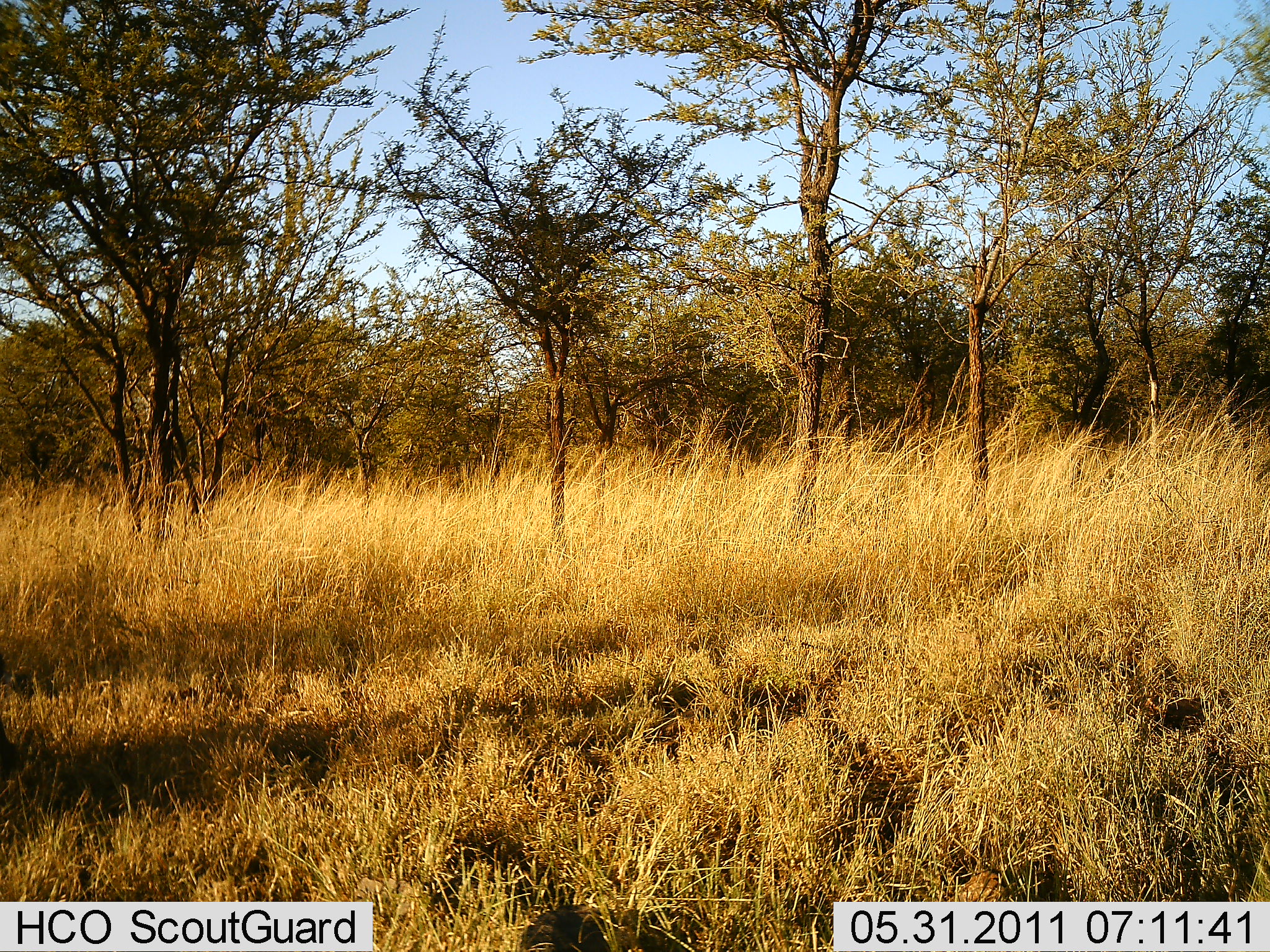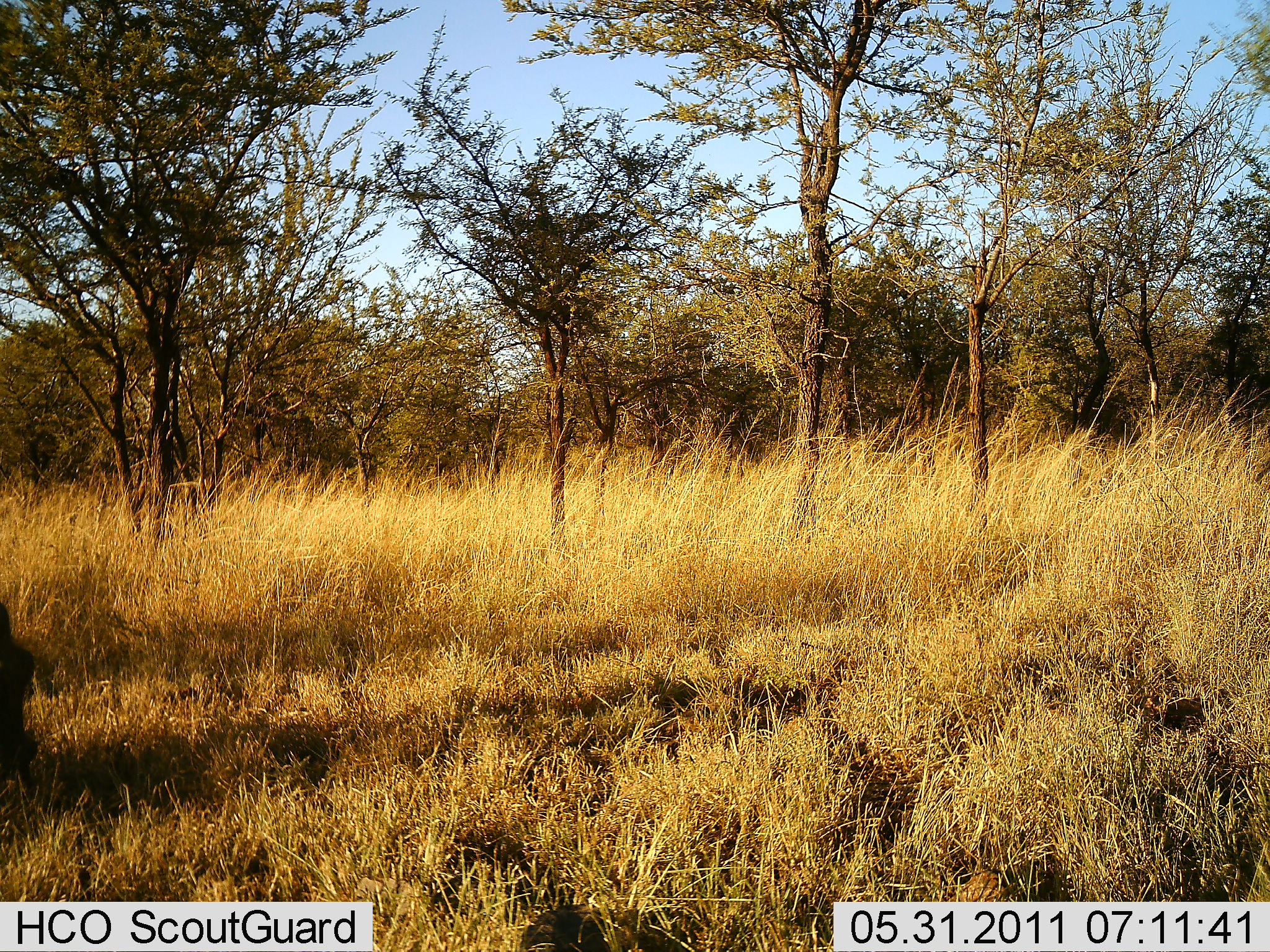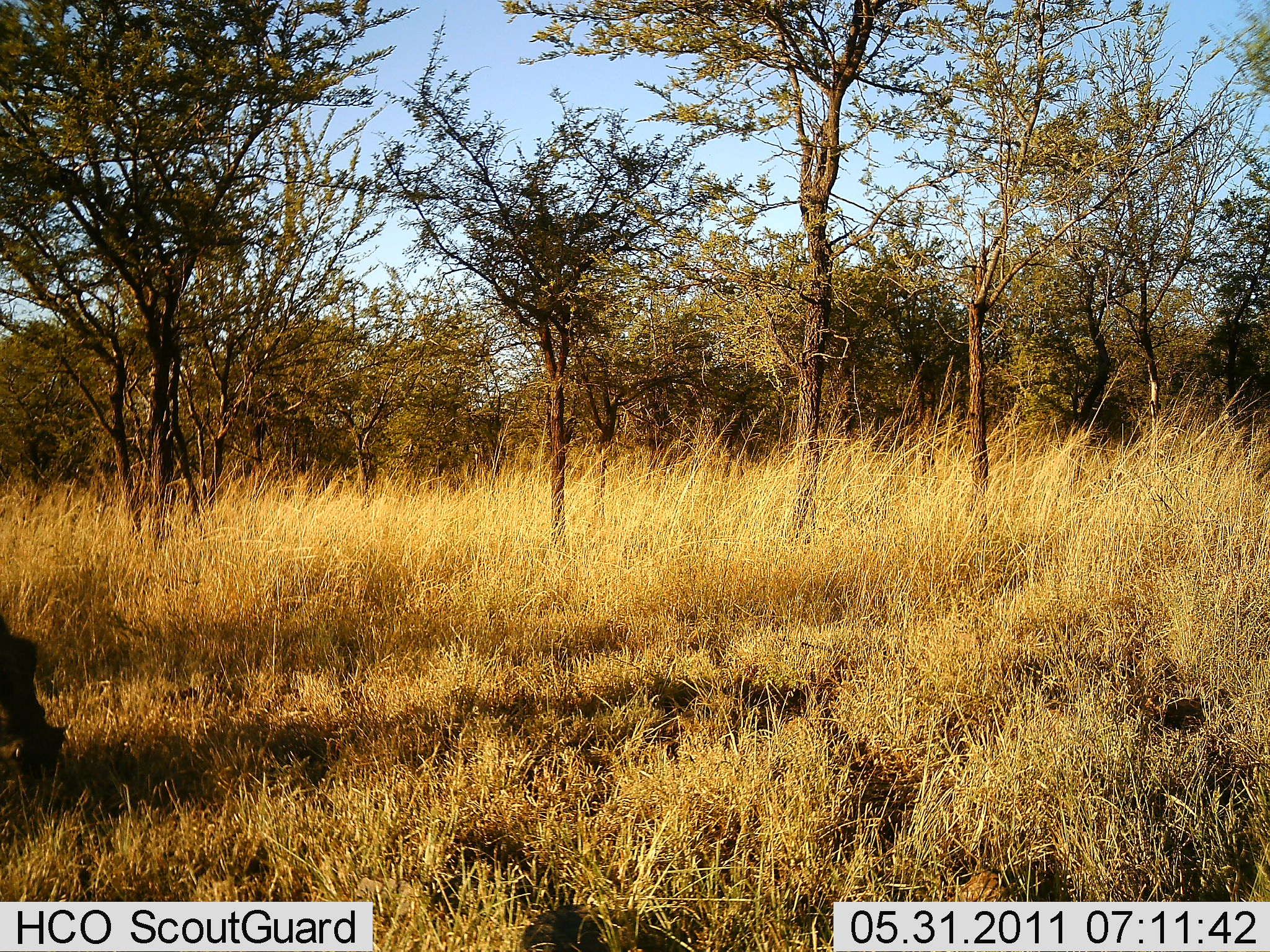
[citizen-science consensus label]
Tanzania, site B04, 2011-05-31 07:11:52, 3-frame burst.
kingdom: Animalia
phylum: Chordata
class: Mammalia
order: Artiodactyla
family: Bovidae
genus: Connochaetes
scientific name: Connochaetes taurinus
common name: blue wildebeest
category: wildebeest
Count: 1.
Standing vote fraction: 0%.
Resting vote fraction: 0%.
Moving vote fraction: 25%.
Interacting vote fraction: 0%.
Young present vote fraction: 50%.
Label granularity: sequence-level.